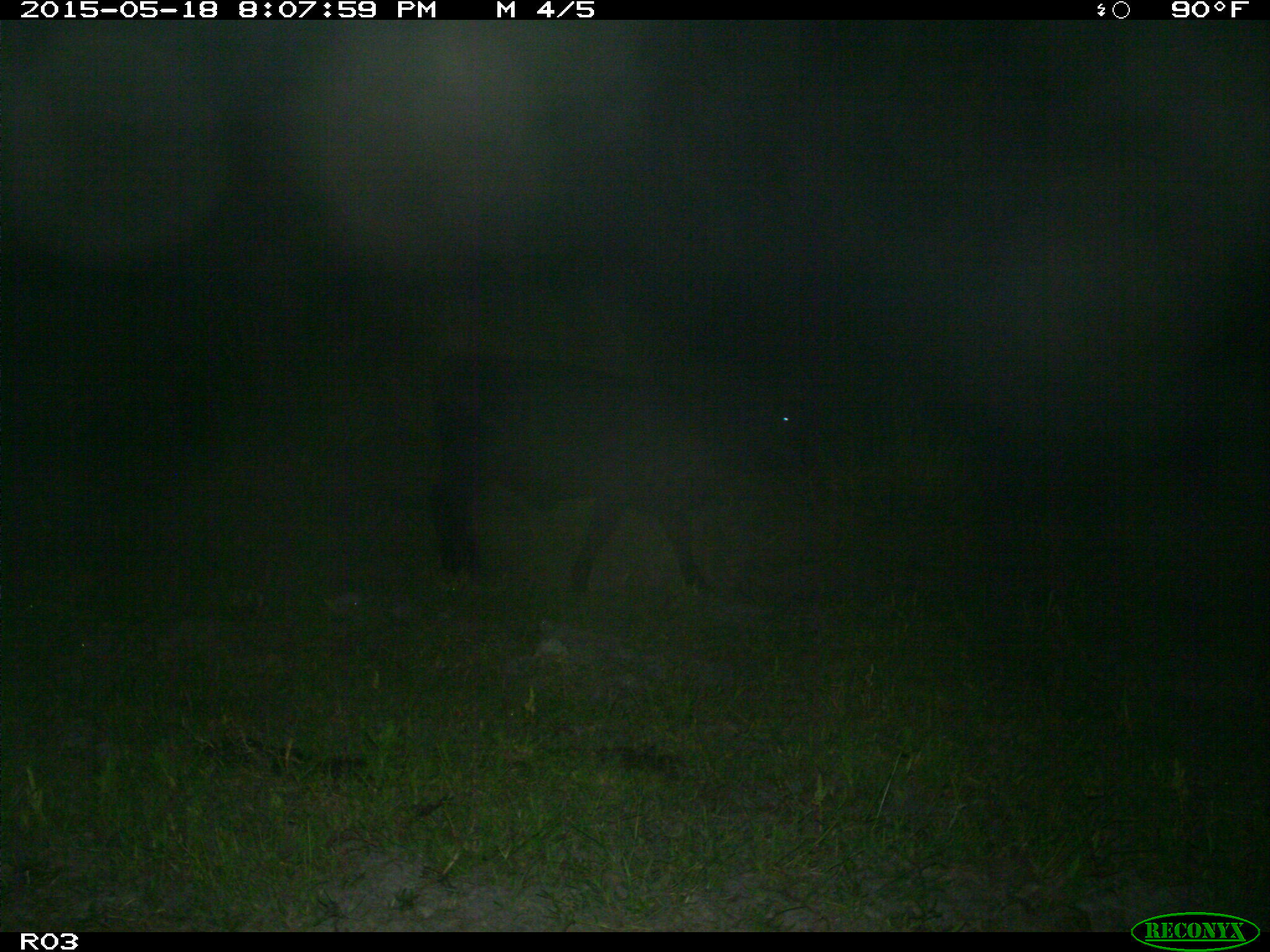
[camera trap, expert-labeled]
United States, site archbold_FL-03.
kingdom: Animalia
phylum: Chordata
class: Mammalia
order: Artiodactyla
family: Bovidae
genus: Bos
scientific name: Bos taurus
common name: domestic cow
Bos taurus (domestic cow).